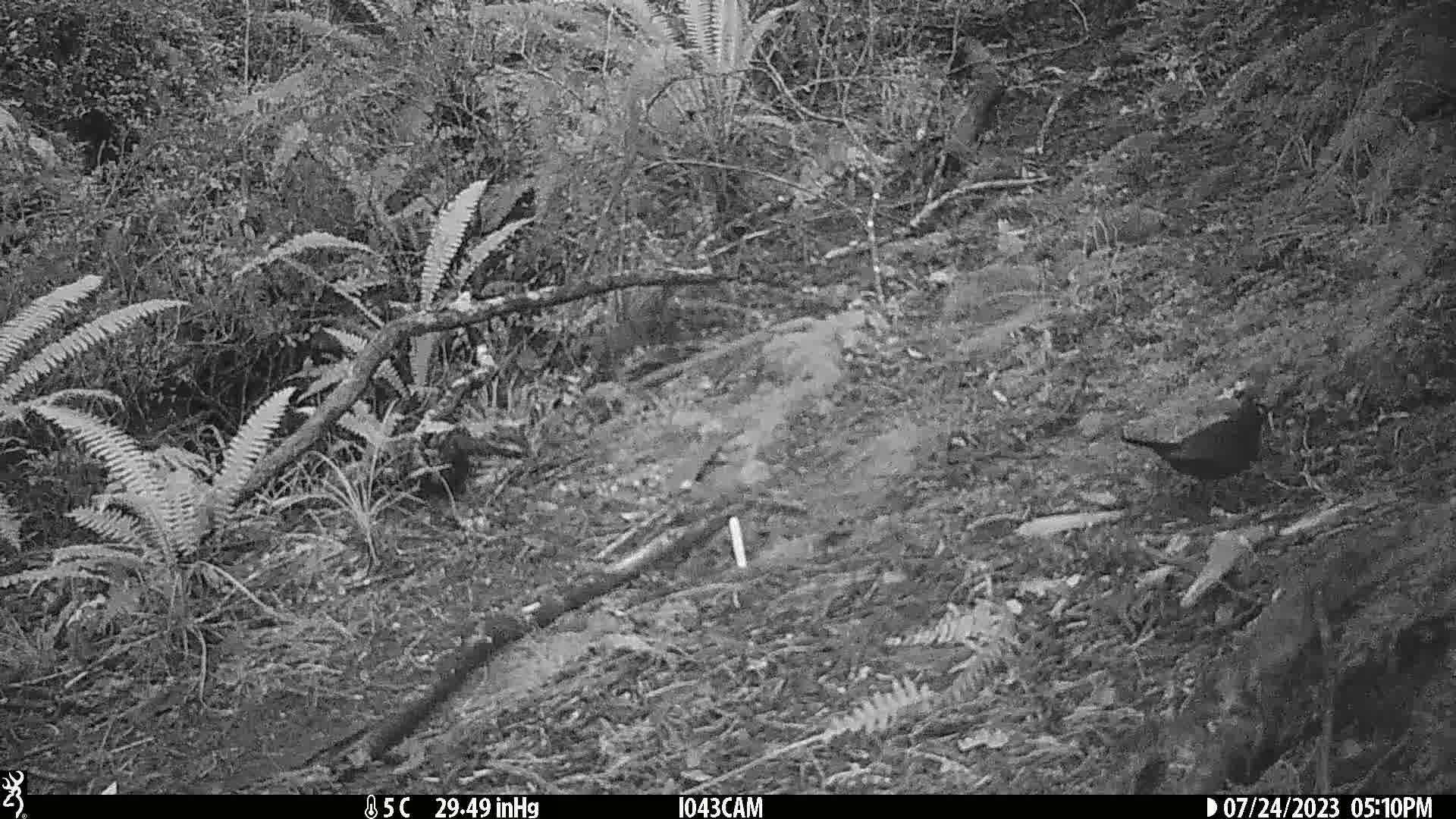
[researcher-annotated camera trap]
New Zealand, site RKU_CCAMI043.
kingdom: Animalia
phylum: Chordata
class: Aves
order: Passeriformes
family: Turdidae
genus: Turdus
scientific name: Turdus merula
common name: eurasian blackbird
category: blackbird